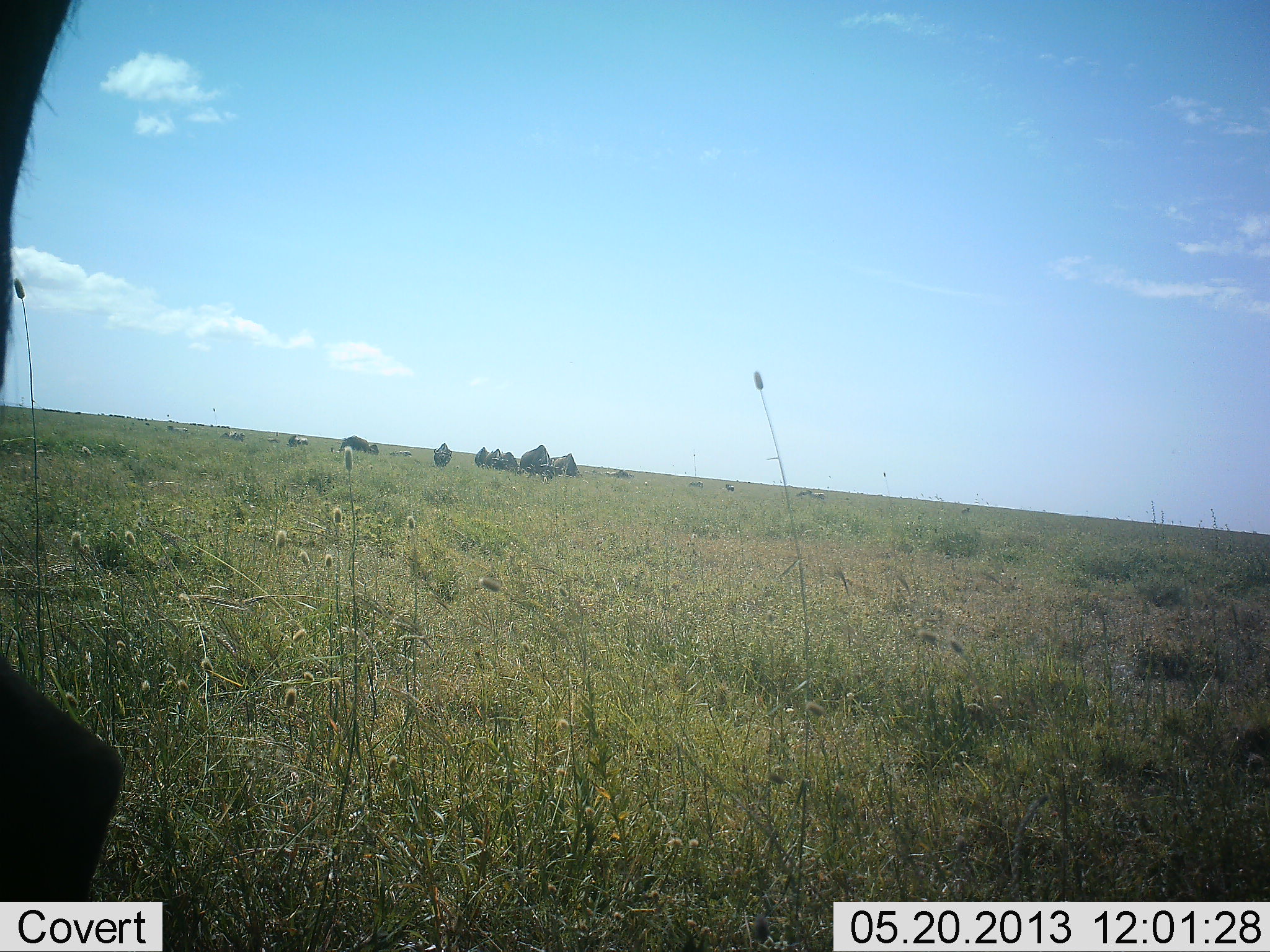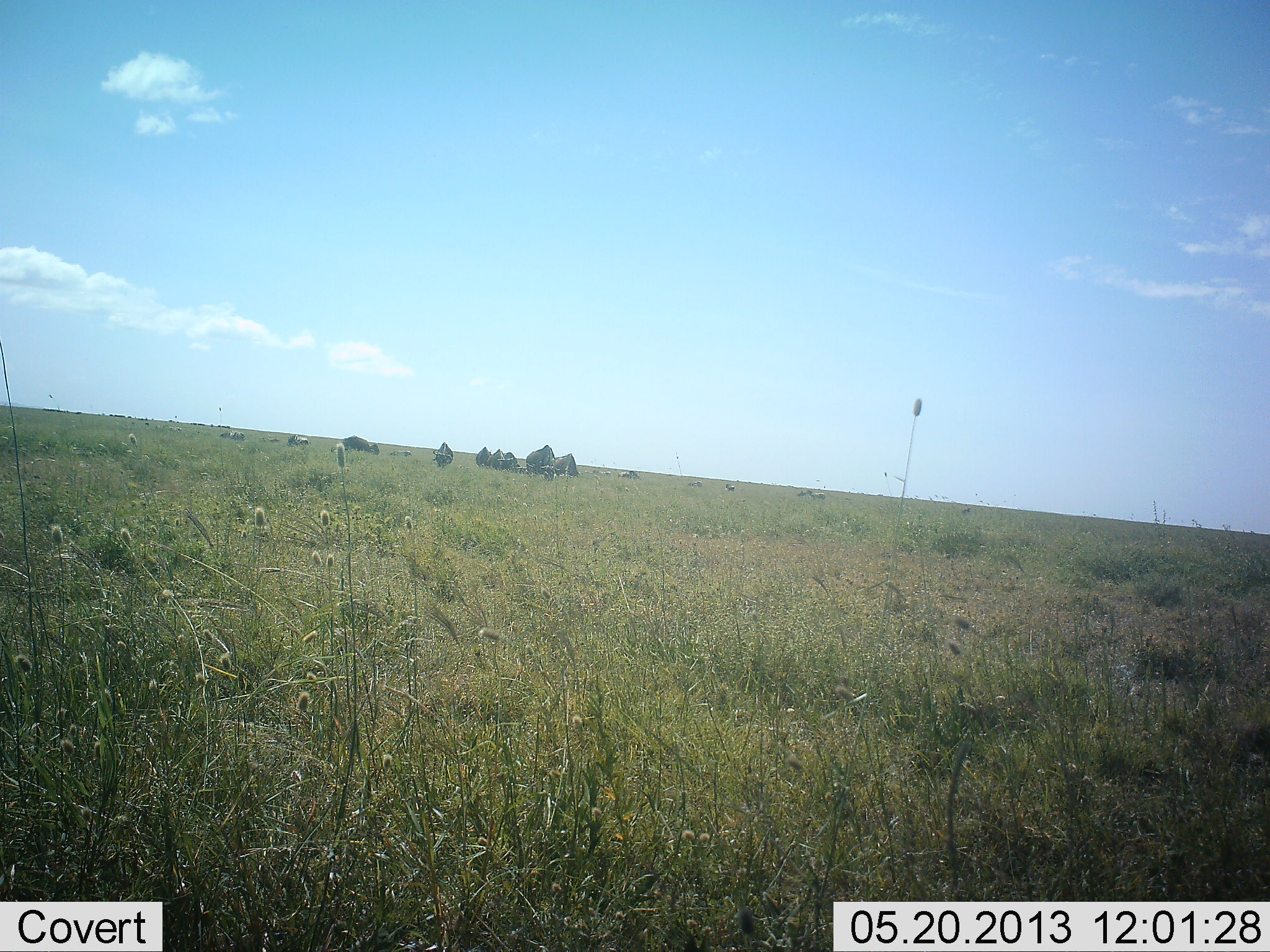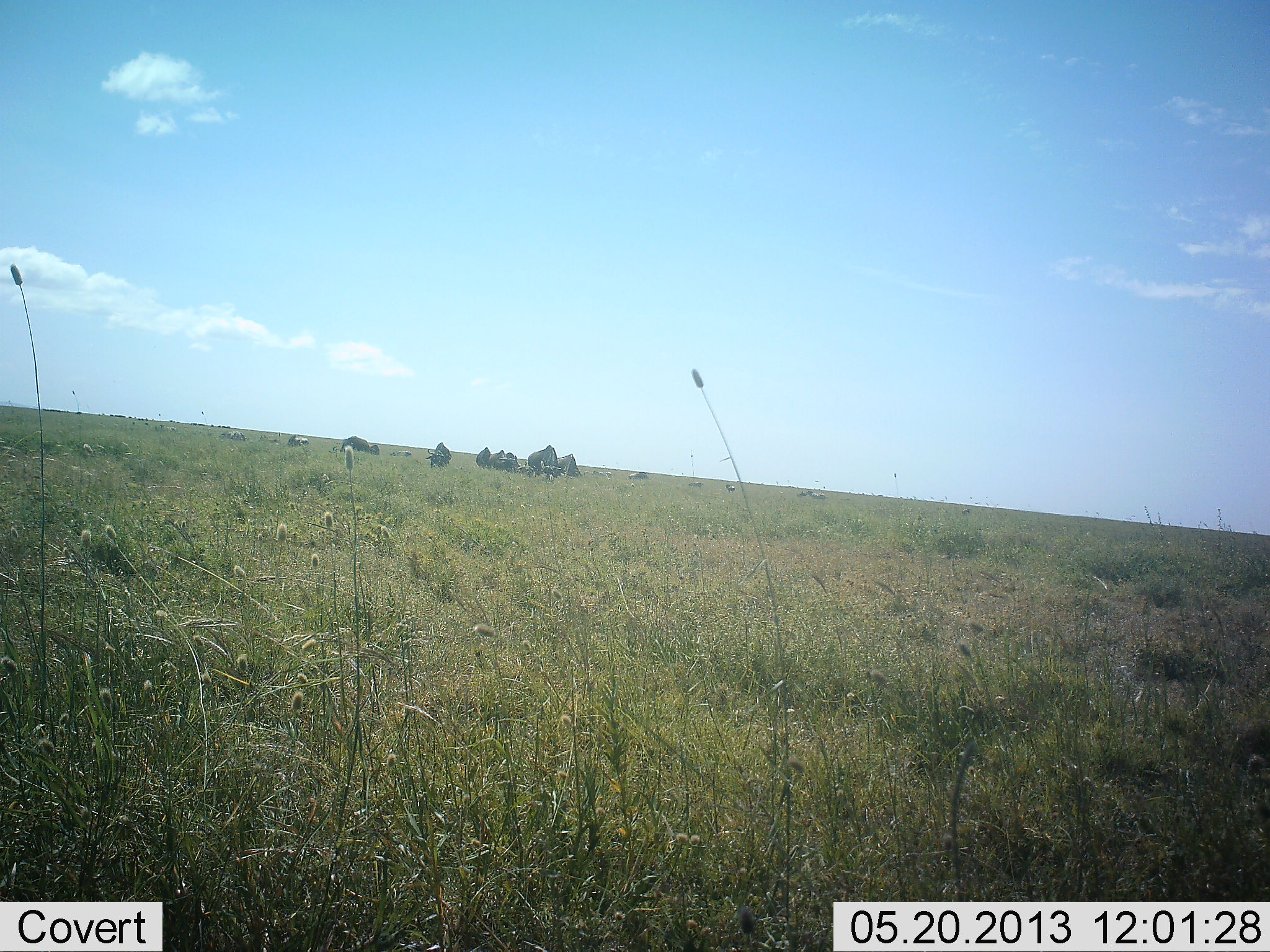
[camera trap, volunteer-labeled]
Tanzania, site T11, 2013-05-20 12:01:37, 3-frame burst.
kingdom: Animalia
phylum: Chordata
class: Mammalia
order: Artiodactyla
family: Bovidae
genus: Syncerus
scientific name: Syncerus caffer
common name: cape buffalo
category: buffalo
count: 8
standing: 67%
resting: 17%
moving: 50%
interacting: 0%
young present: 0%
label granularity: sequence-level